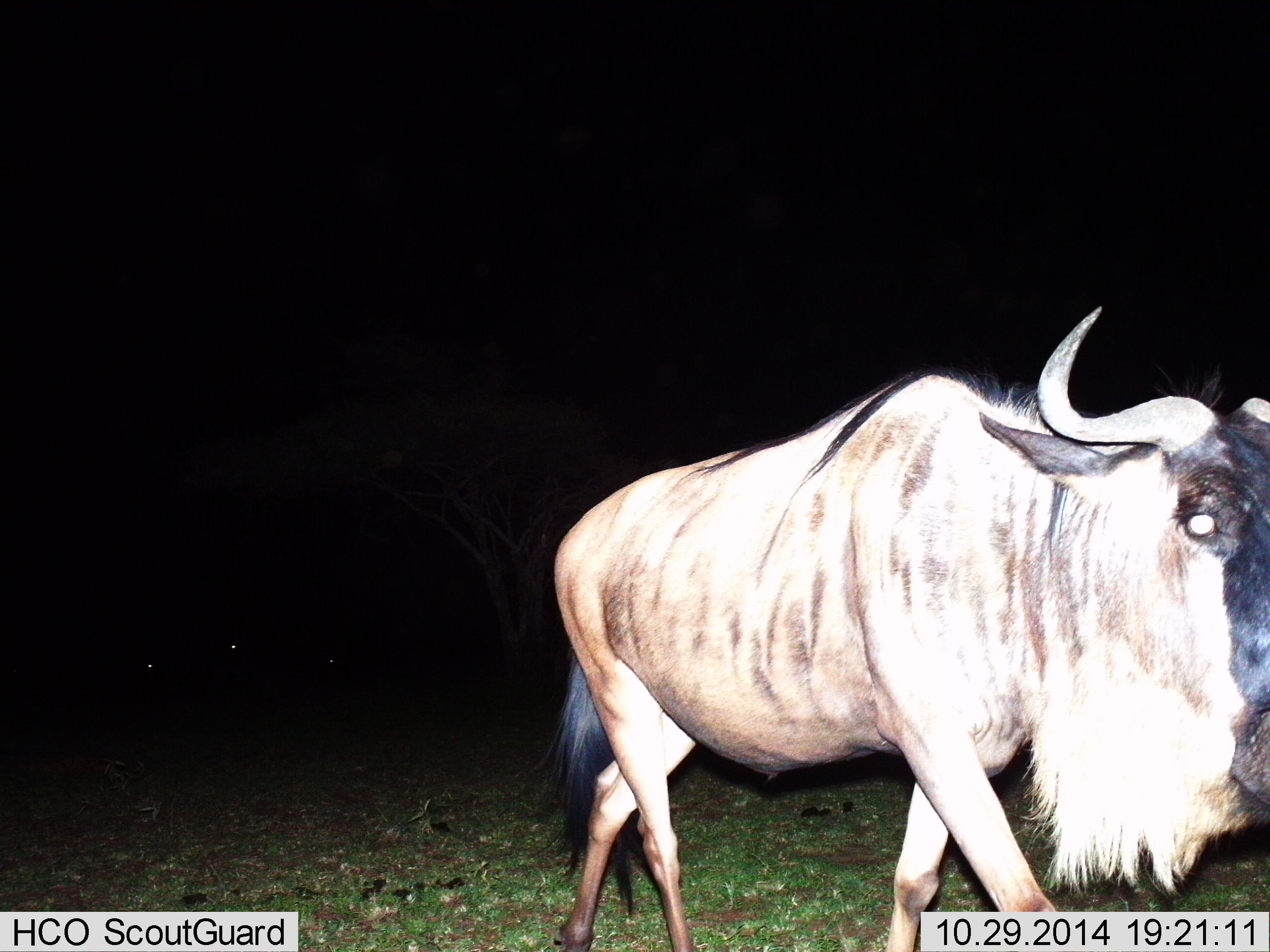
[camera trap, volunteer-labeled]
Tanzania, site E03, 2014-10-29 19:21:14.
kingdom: Animalia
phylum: Chordata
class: Mammalia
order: Artiodactyla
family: Bovidae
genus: Connochaetes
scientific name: Connochaetes taurinus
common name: blue wildebeest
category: wildebeest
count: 1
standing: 0%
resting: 0%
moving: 100%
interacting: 0%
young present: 0%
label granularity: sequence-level